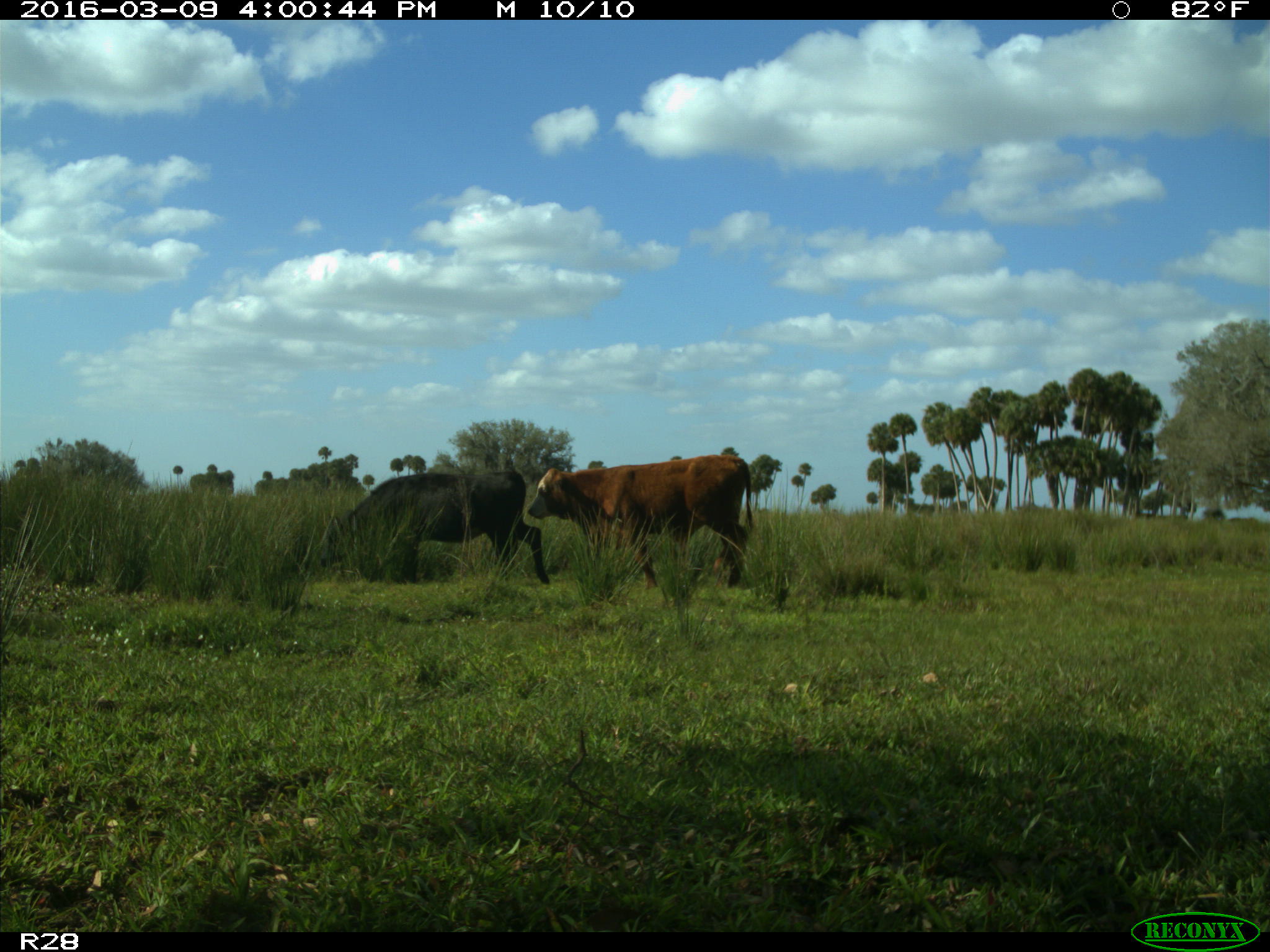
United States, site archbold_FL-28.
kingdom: Animalia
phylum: Chordata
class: Mammalia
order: Artiodactyla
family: Bovidae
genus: Bos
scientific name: Bos taurus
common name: domestic cow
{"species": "Bos taurus (domestic cow)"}